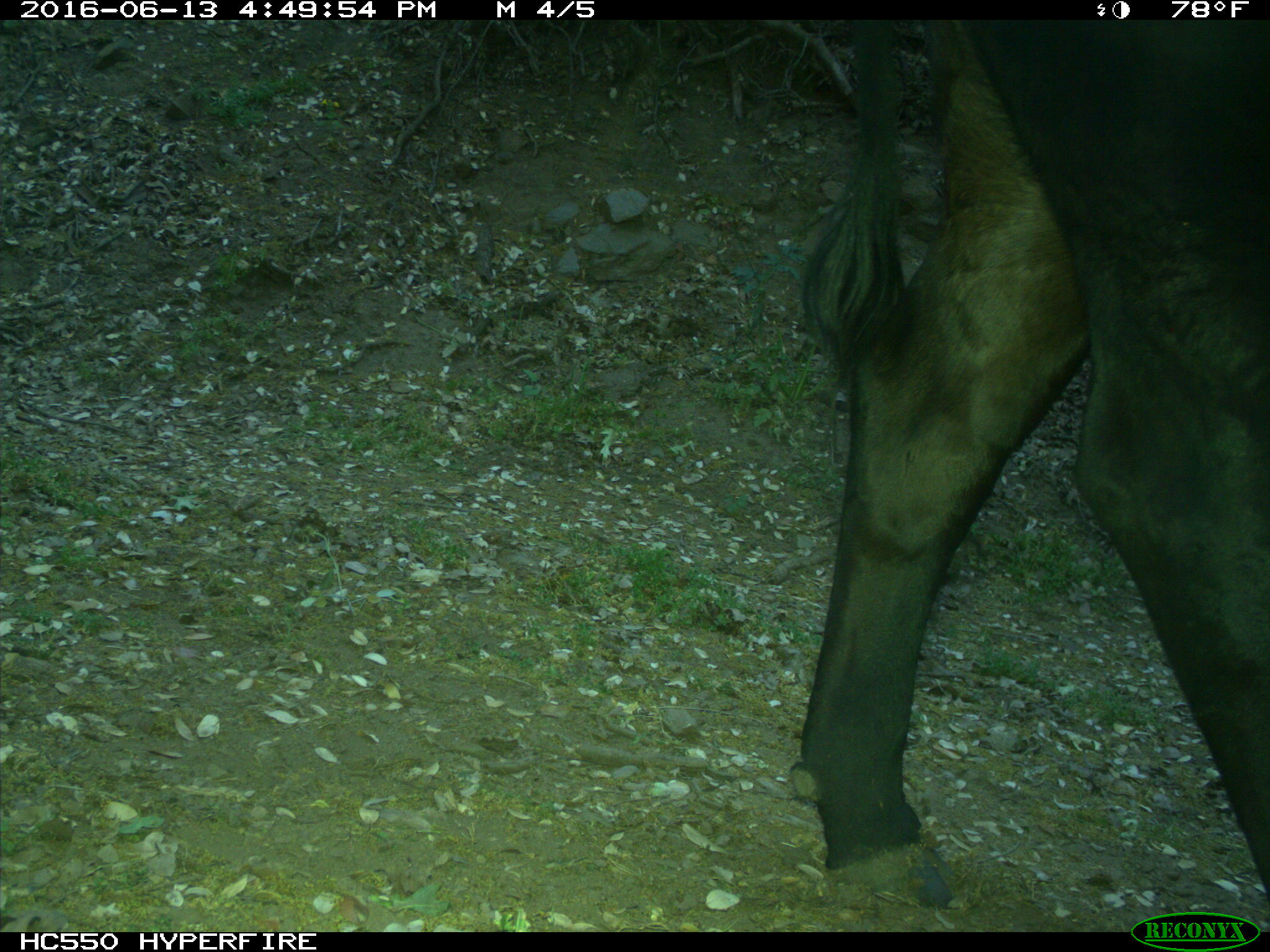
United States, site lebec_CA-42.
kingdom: Animalia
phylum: Chordata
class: Mammalia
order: Artiodactyla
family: Bovidae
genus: Bos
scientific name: Bos taurus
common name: domestic cow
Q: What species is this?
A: Bos taurus (domestic cow).